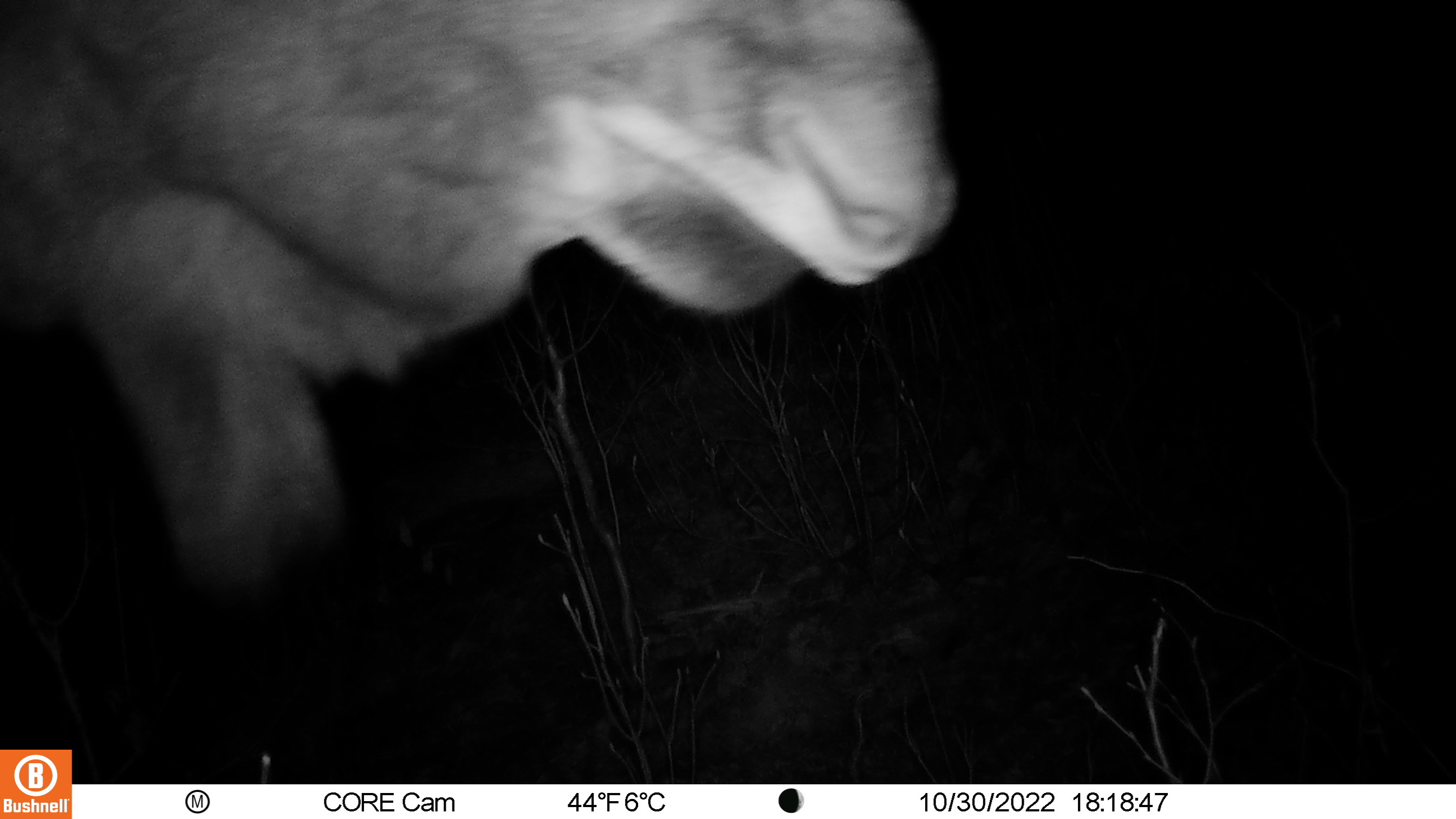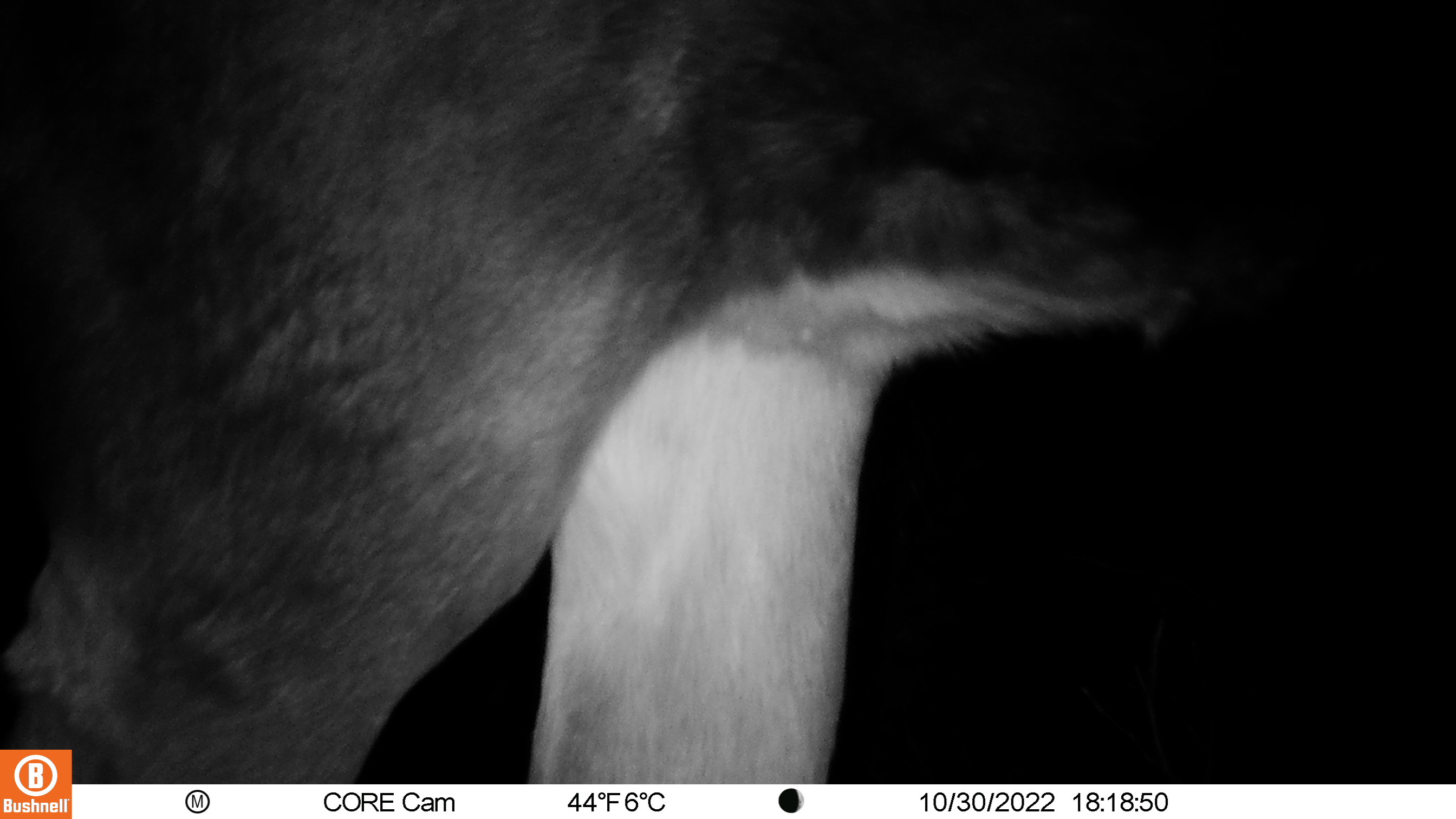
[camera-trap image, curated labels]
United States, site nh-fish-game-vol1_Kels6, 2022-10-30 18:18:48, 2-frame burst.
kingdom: Animalia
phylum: Chordata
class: Mammalia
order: Artiodactyla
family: Cervidae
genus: Alces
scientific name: Alces alces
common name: moose